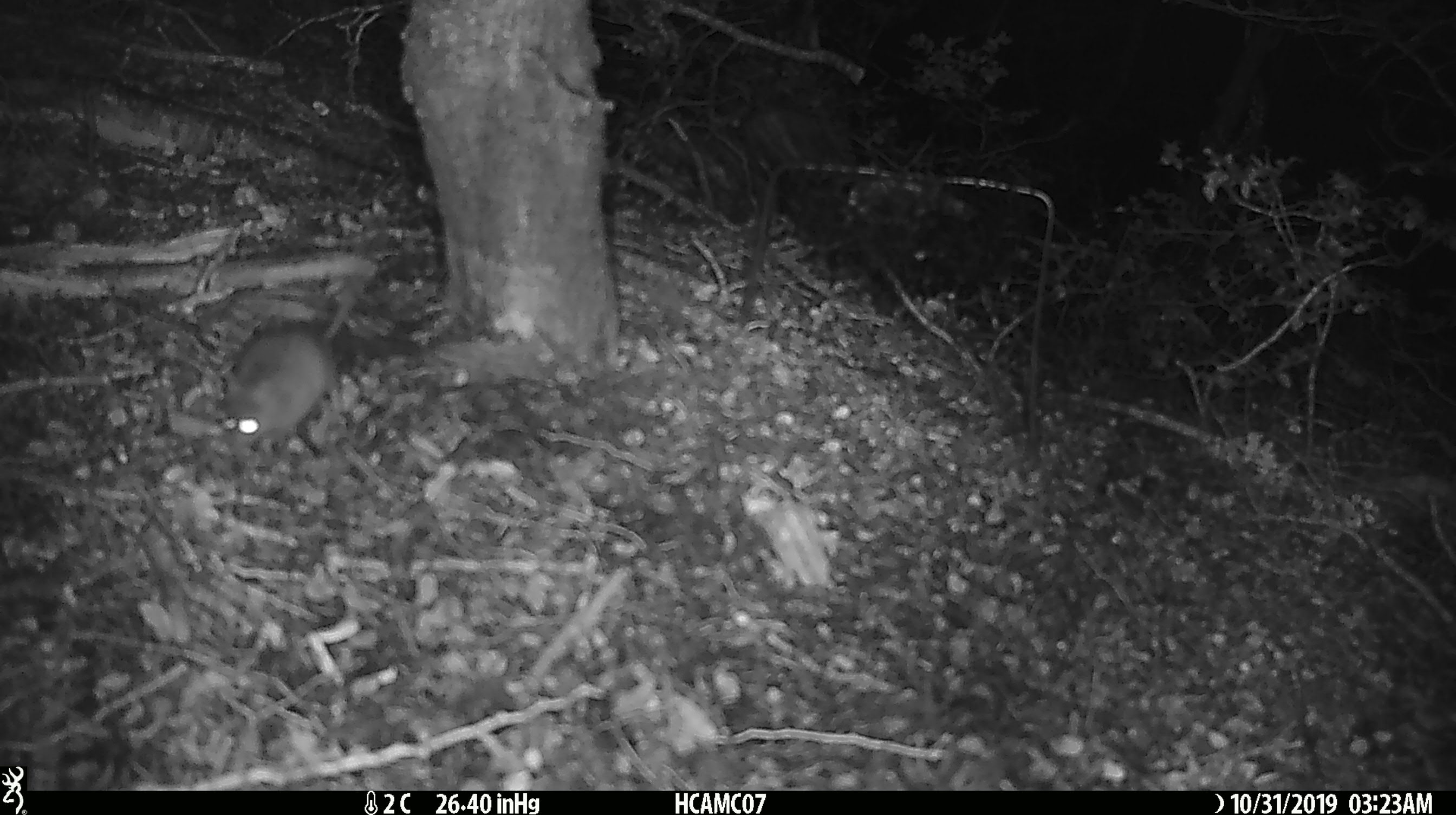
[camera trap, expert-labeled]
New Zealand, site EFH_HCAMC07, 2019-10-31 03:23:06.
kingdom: Animalia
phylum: Chordata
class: Mammalia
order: Rodentia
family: Muridae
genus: Mus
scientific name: Mus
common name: mouse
Mouse (Mus).